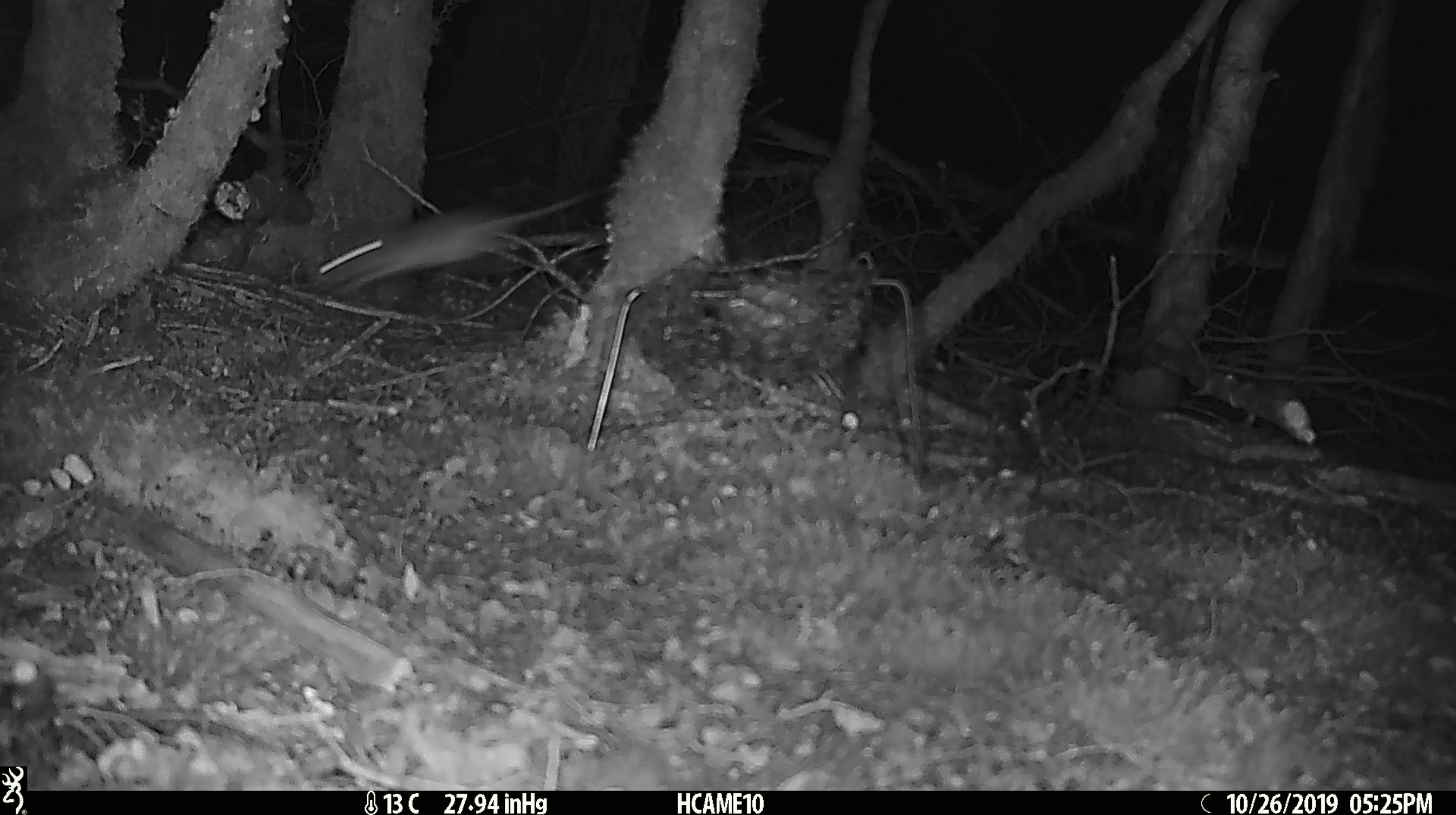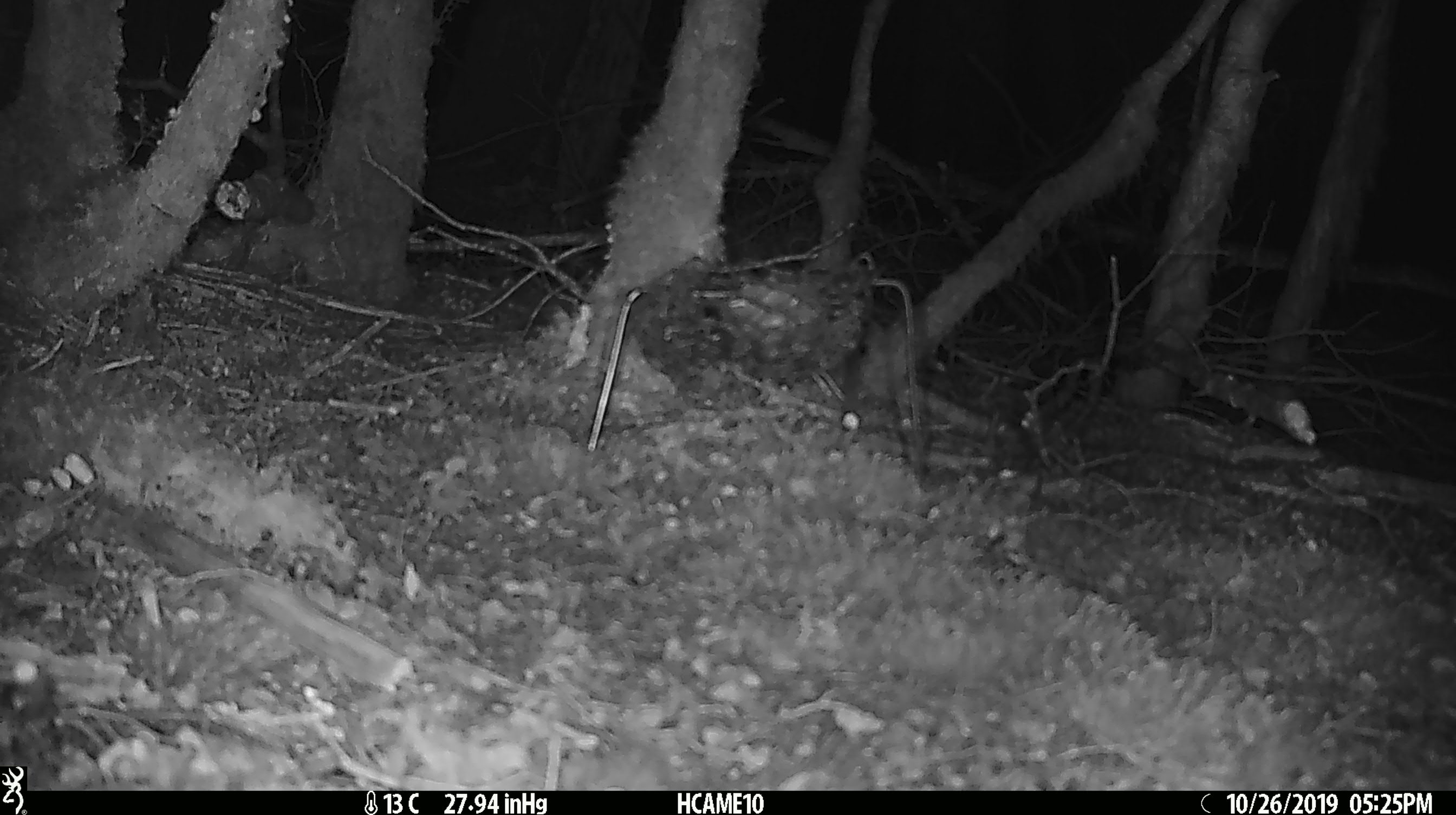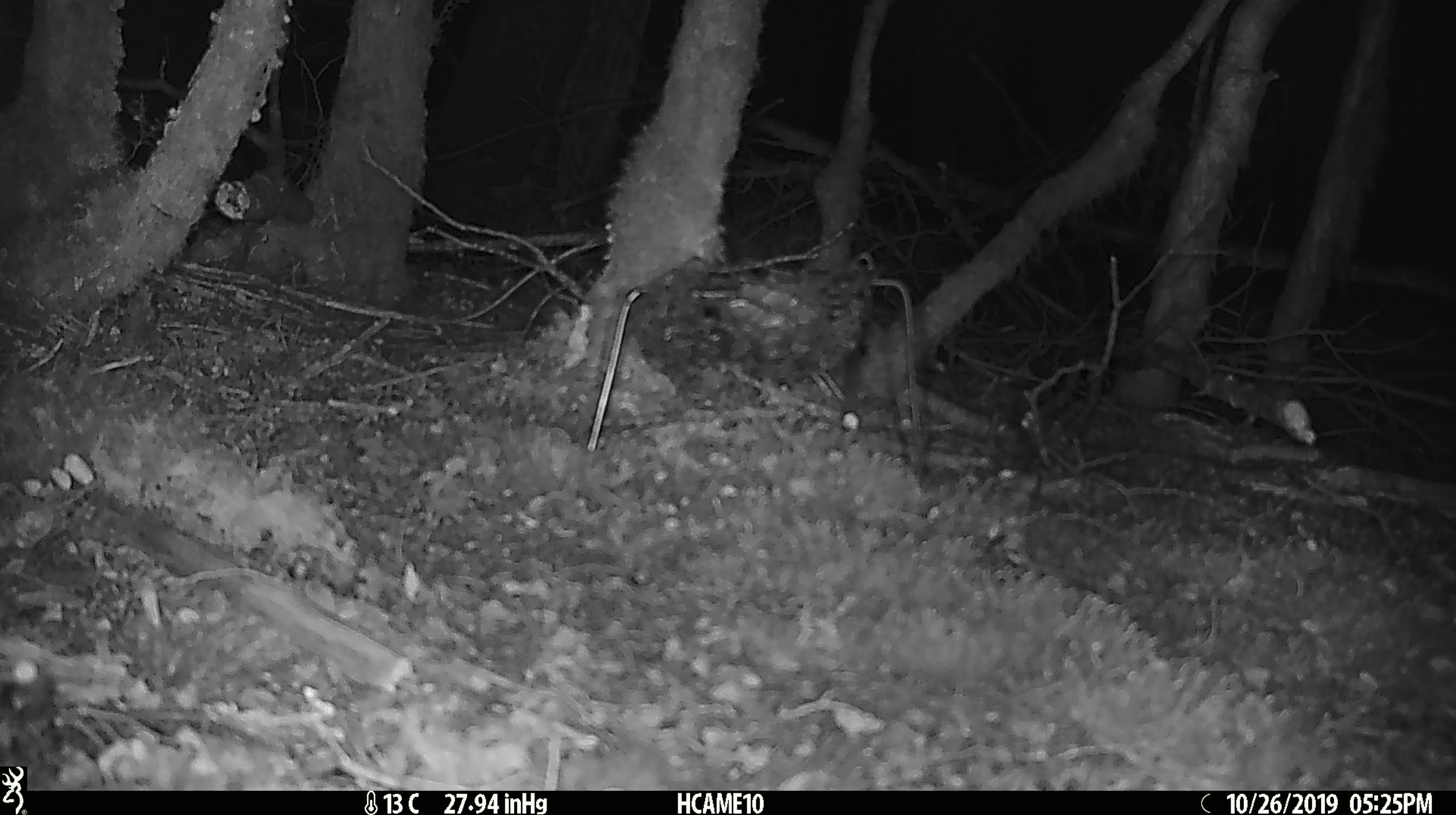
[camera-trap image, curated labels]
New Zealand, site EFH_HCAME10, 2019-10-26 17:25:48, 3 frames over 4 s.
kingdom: Animalia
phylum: Chordata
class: Mammalia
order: Rodentia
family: Muridae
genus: Mus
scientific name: Mus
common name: mouse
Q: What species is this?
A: Mouse (Mus).